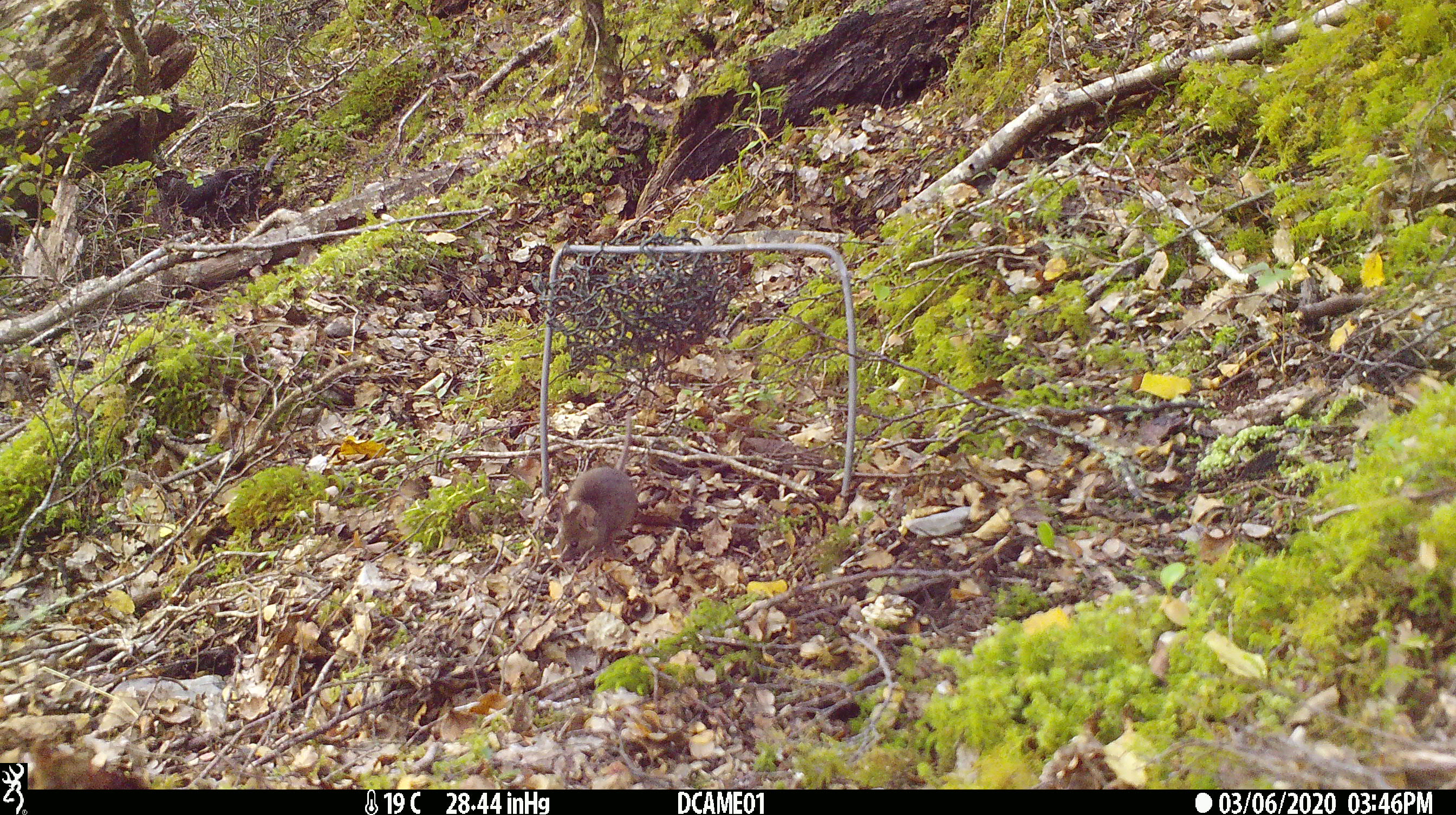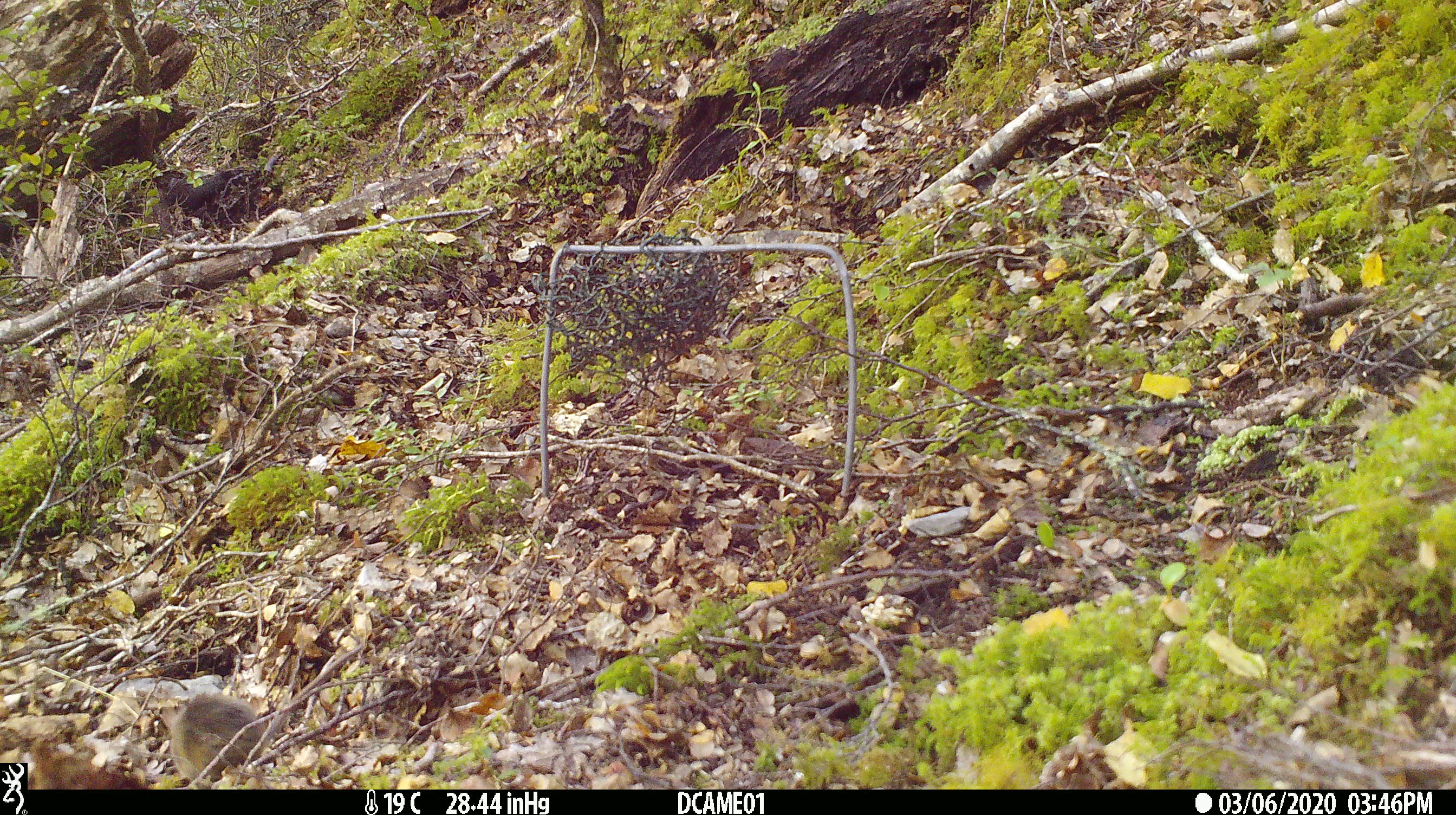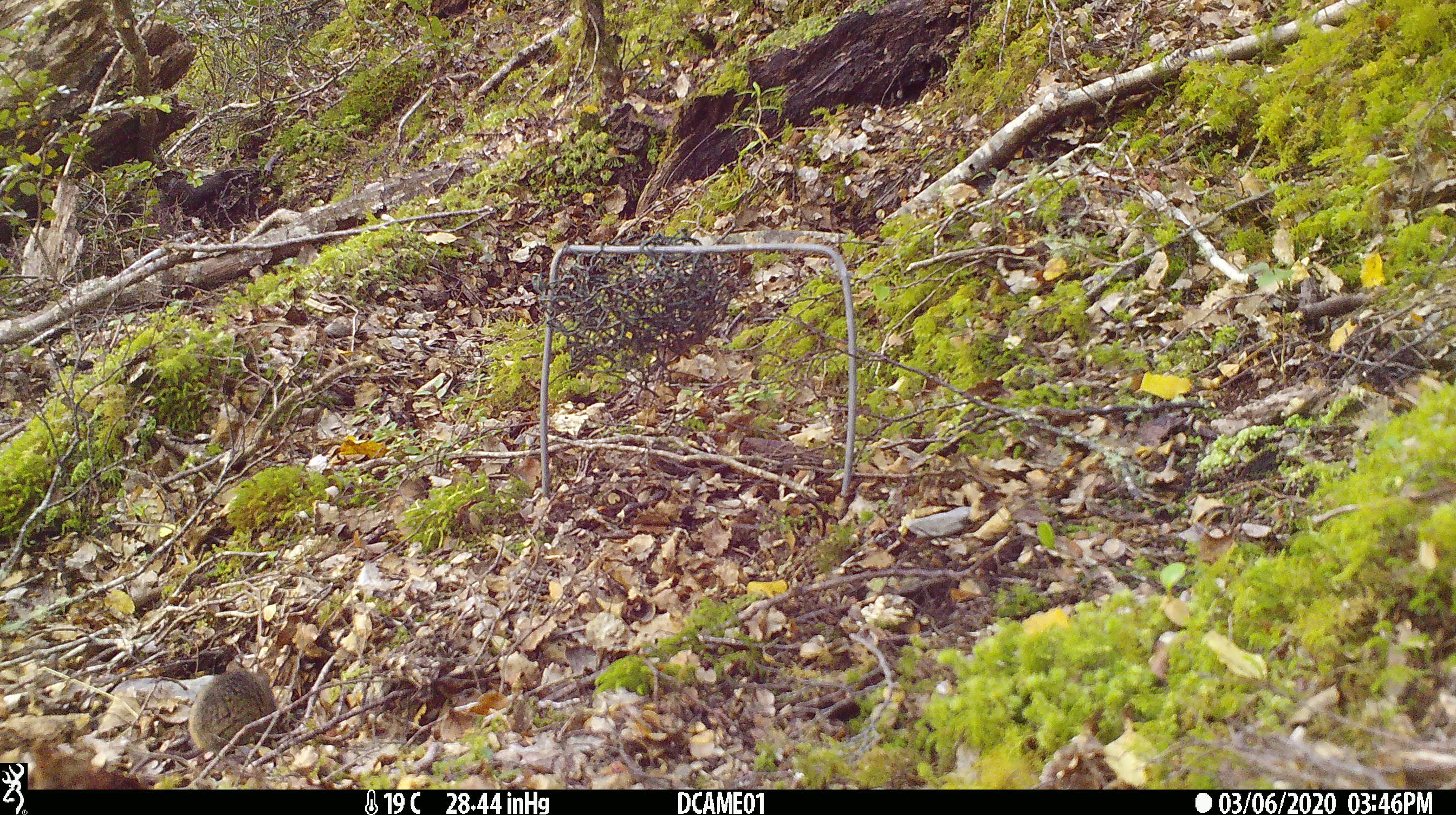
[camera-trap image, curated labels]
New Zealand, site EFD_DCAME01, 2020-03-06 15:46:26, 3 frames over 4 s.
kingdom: Animalia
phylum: Chordata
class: Mammalia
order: Rodentia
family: Muridae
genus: Mus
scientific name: Mus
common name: mouse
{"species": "mouse (Mus)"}